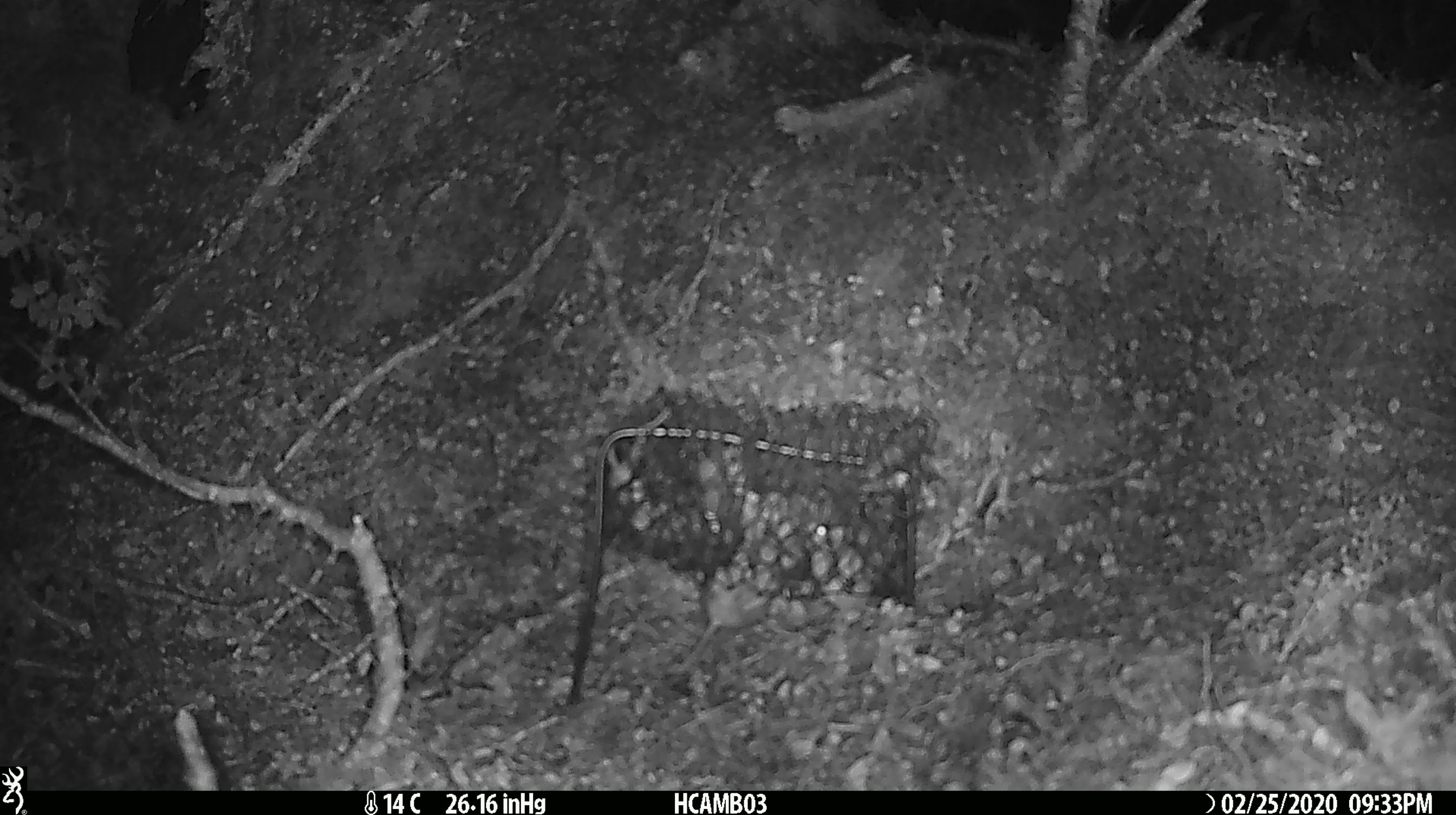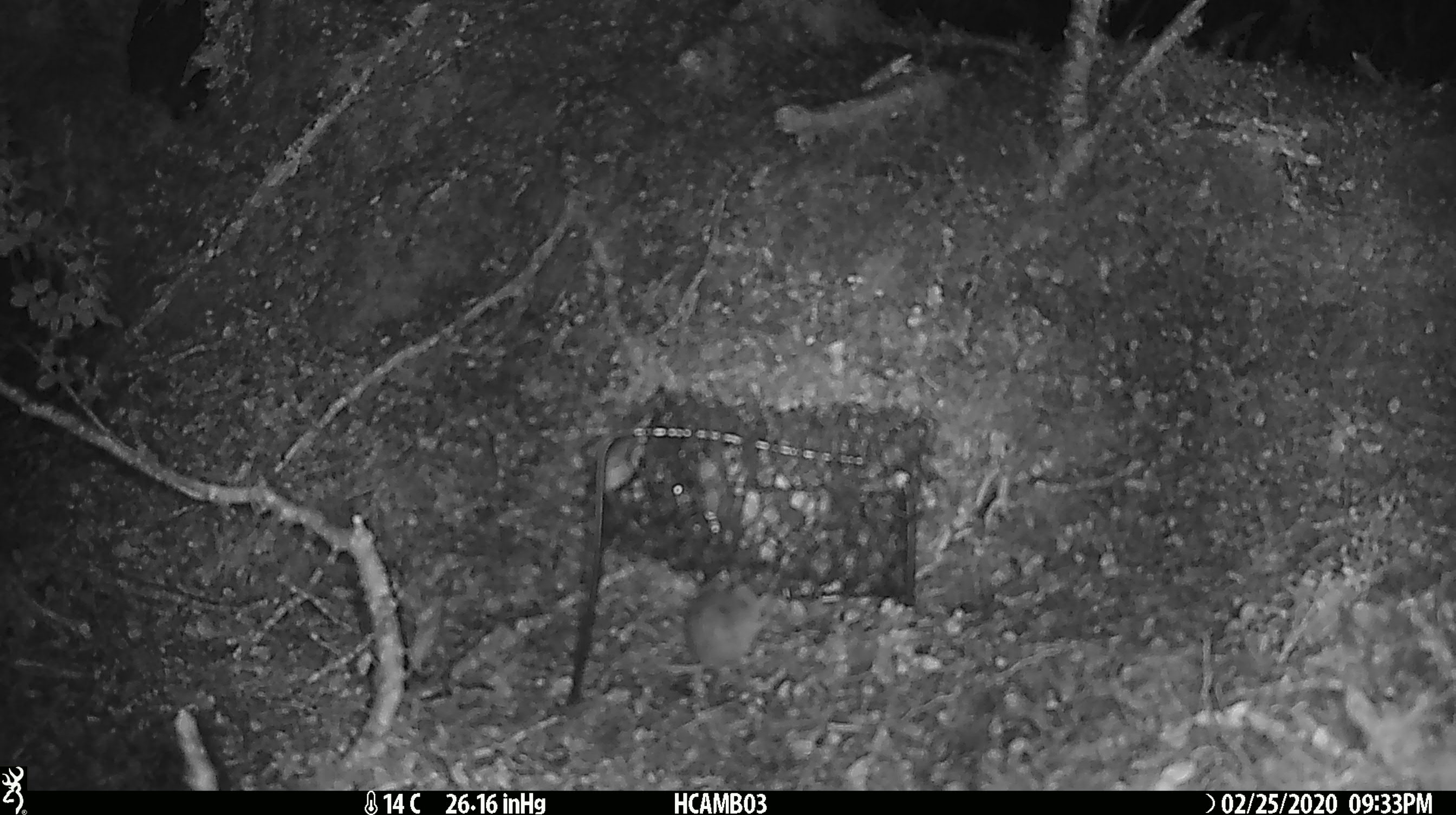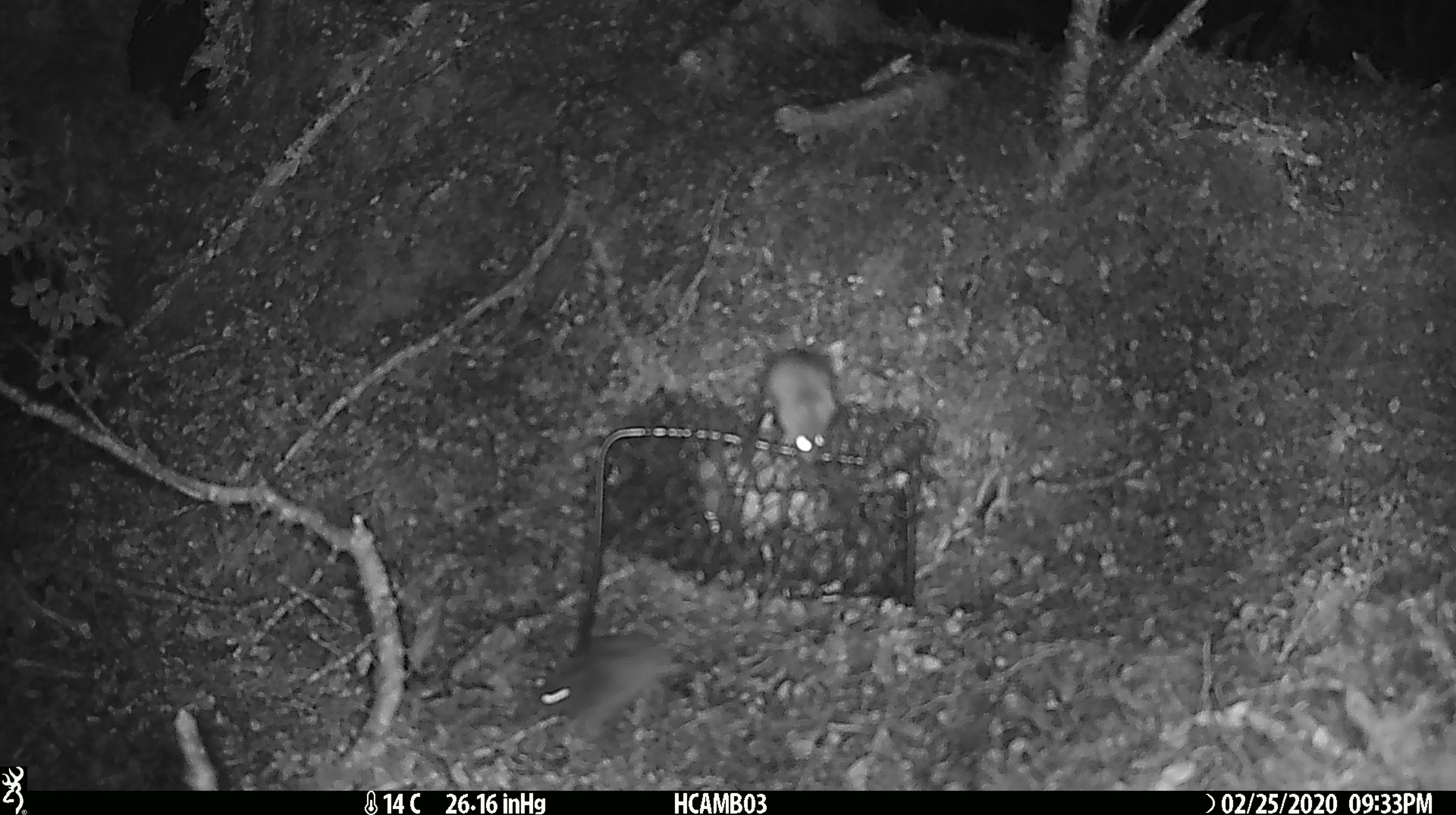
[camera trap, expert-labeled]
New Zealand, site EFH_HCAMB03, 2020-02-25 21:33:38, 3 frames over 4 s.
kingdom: Animalia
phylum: Chordata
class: Mammalia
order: Rodentia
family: Muridae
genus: Mus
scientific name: Mus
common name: mouse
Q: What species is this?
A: Mouse (Mus).